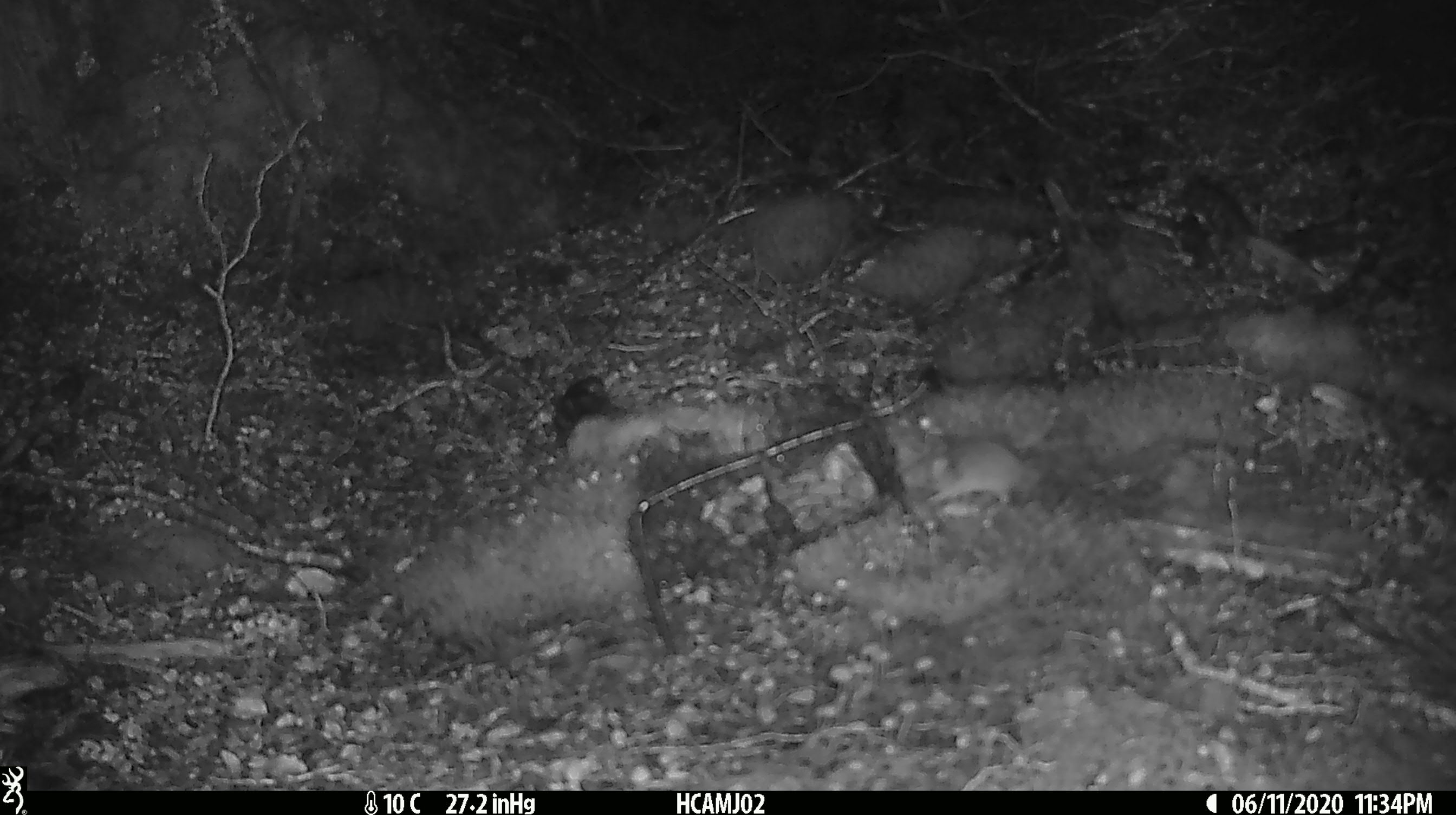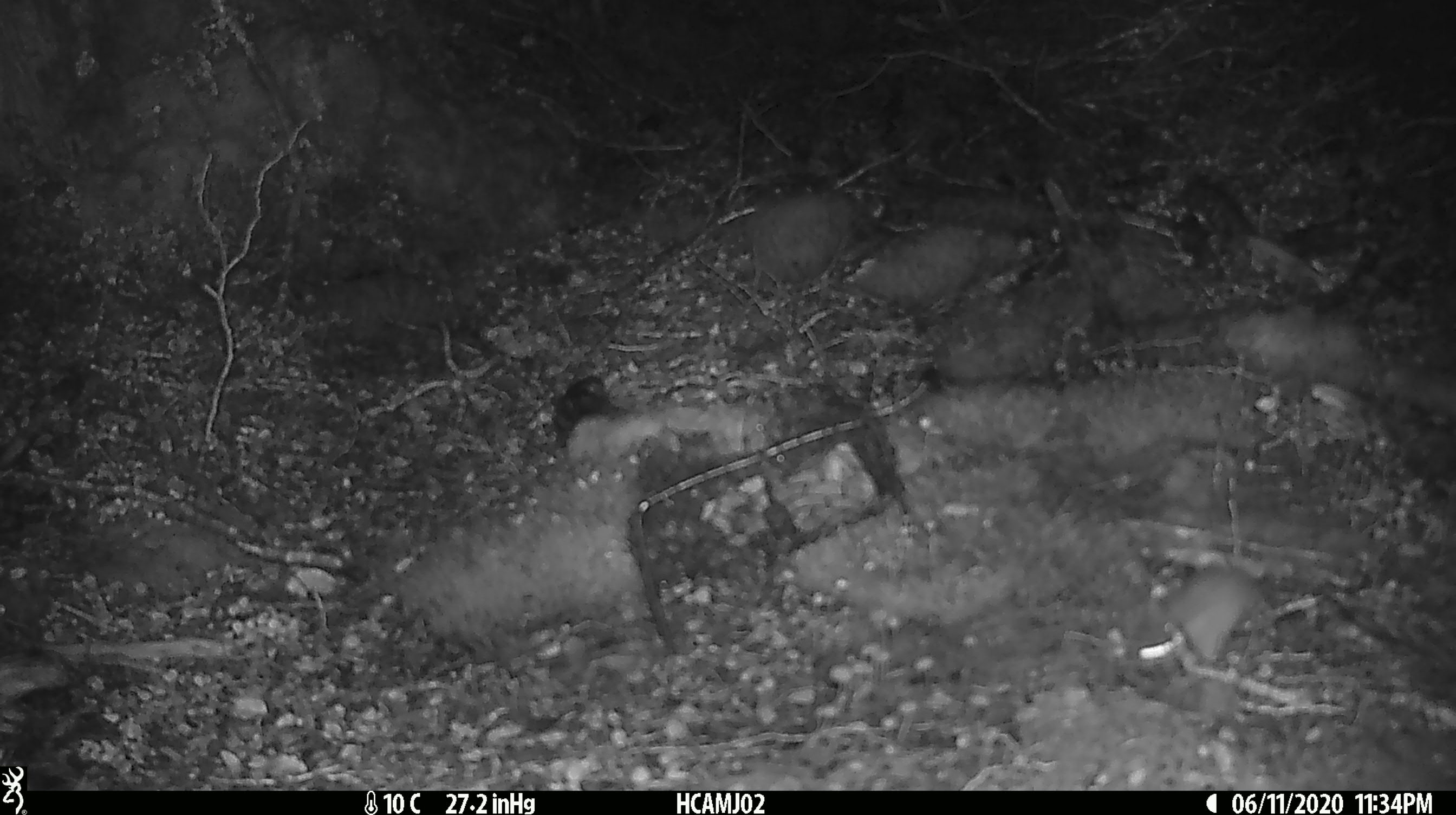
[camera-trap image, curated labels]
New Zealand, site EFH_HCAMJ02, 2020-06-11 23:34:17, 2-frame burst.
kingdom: Animalia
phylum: Chordata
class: Mammalia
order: Rodentia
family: Muridae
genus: Mus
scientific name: Mus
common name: mouse